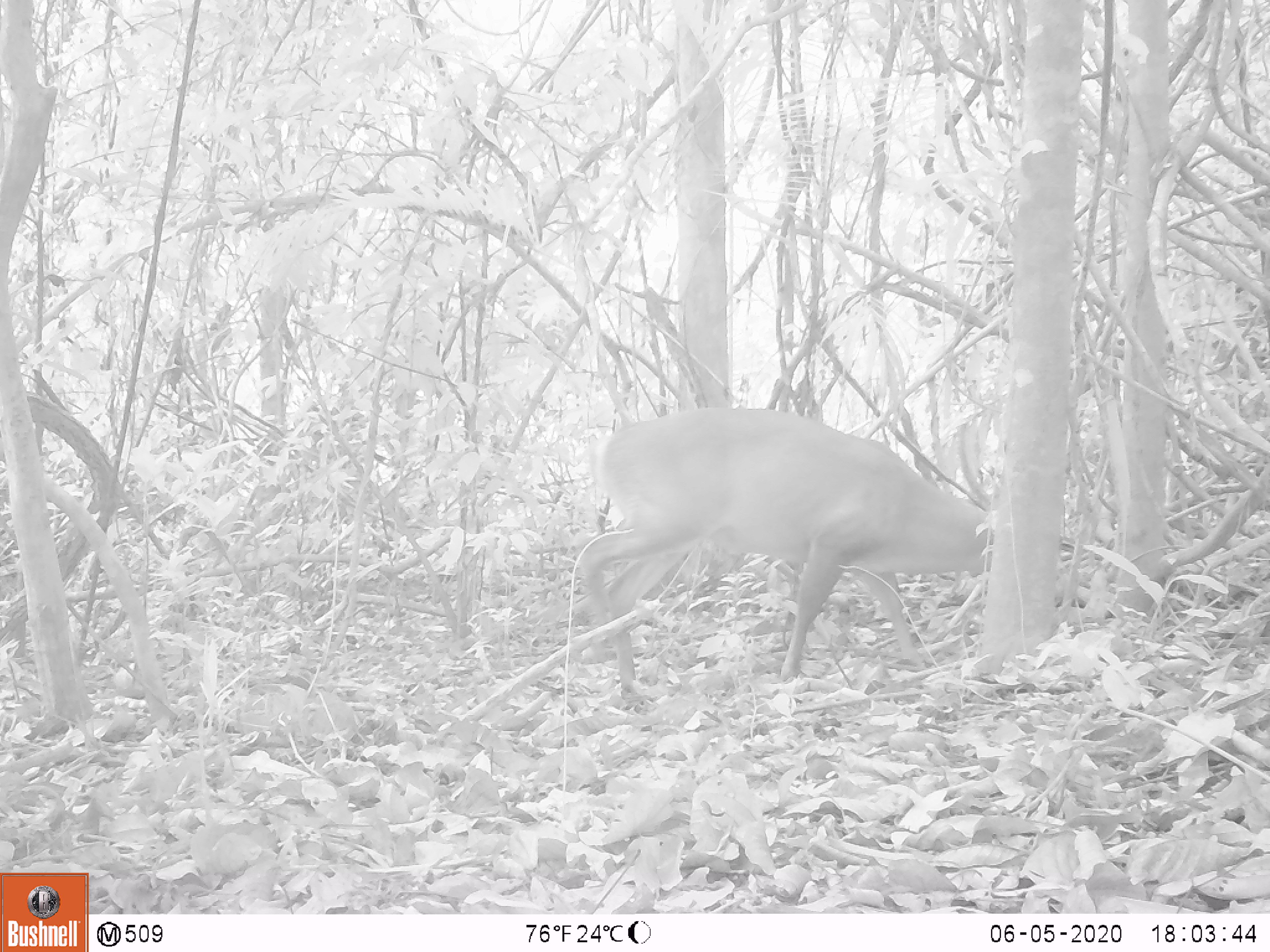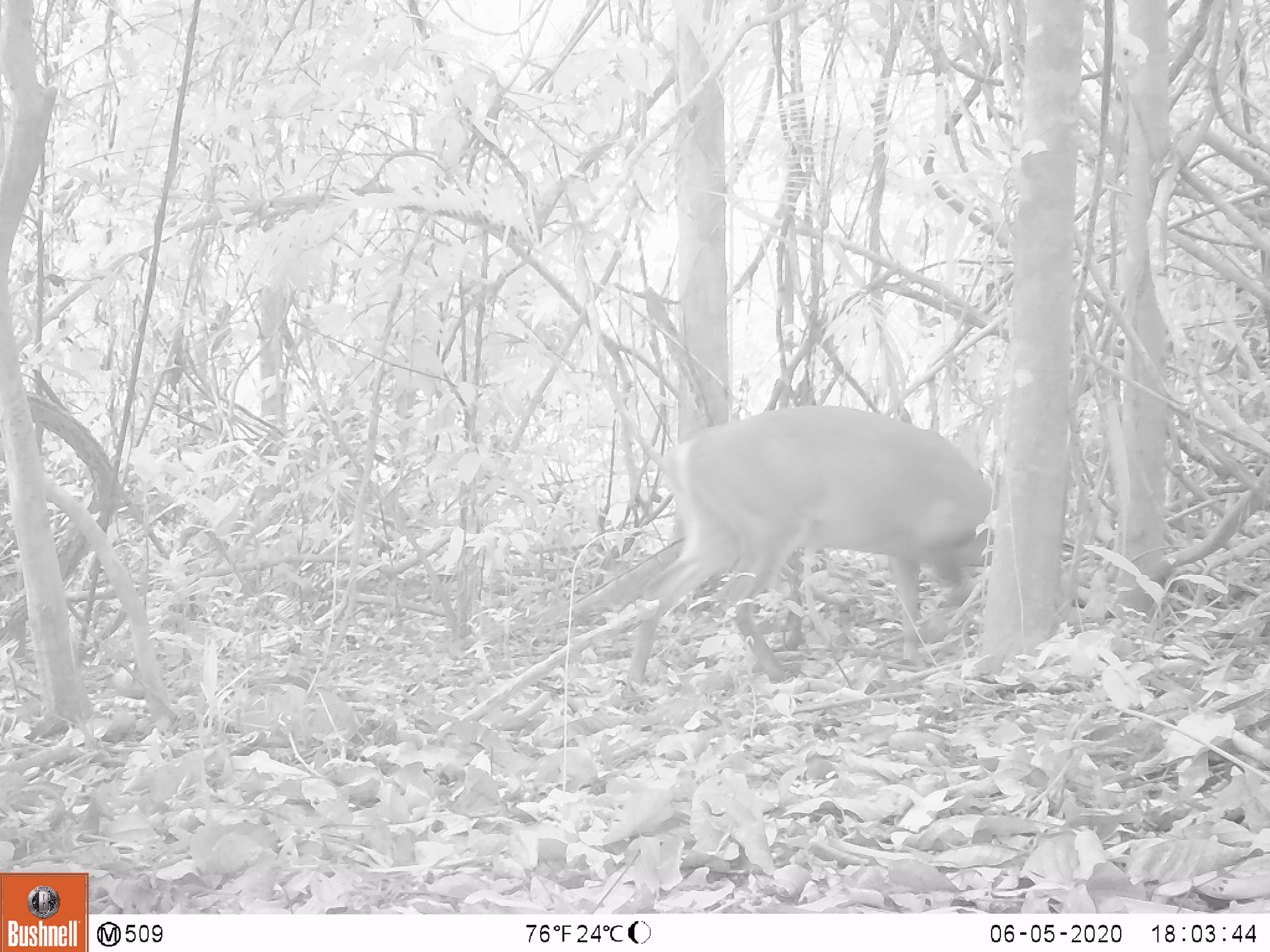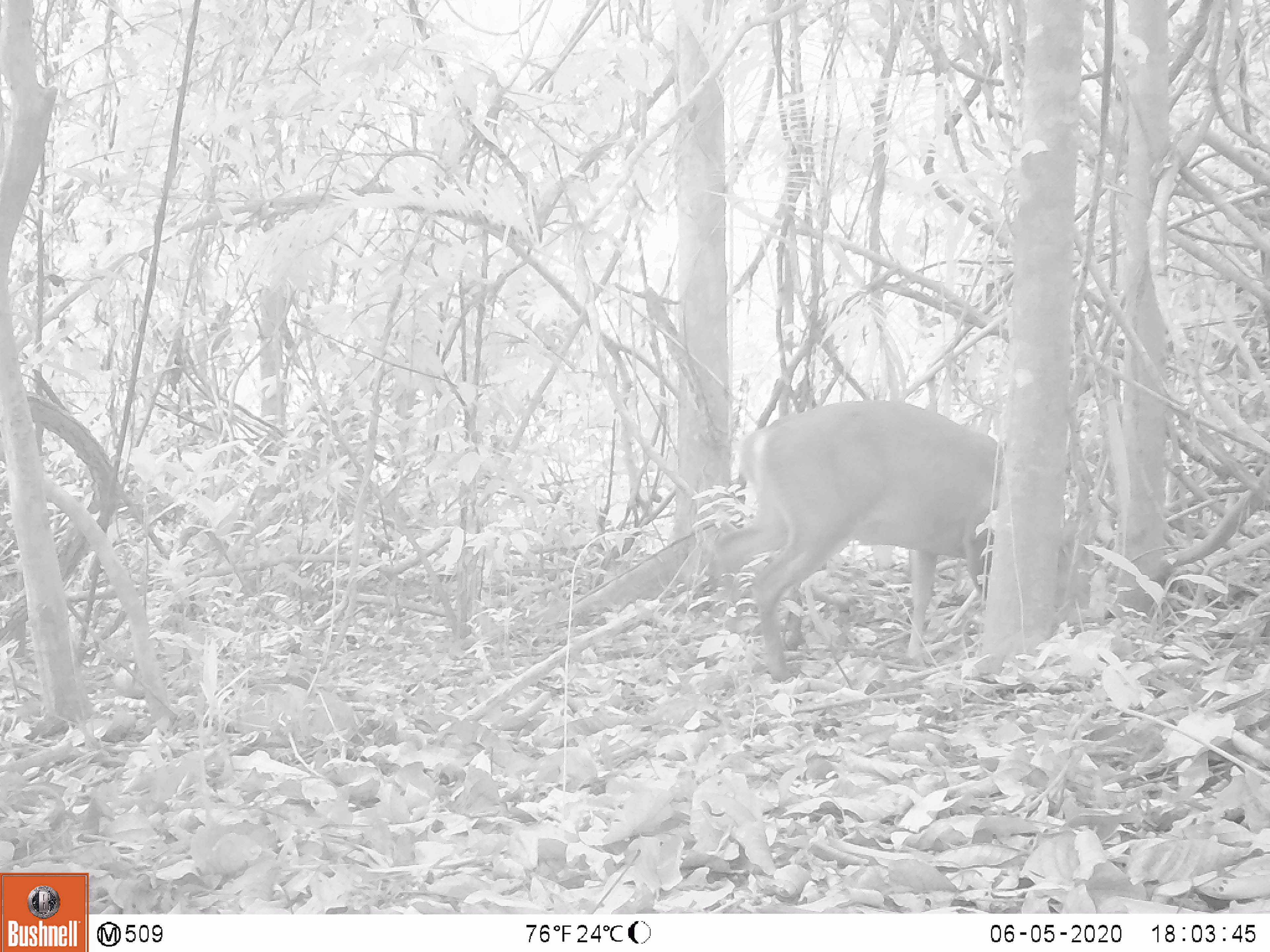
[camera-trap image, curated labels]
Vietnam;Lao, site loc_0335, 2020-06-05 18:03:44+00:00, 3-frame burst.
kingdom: Animalia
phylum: Chordata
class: Mammalia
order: Artiodactyla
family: Cervidae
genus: Muntiacus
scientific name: Muntiacus vuquangensis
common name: large-antlered muntjac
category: large antlered muntjac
Large antlered muntjac (large-antlered muntjac) (Muntiacus vuquangensis). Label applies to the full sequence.